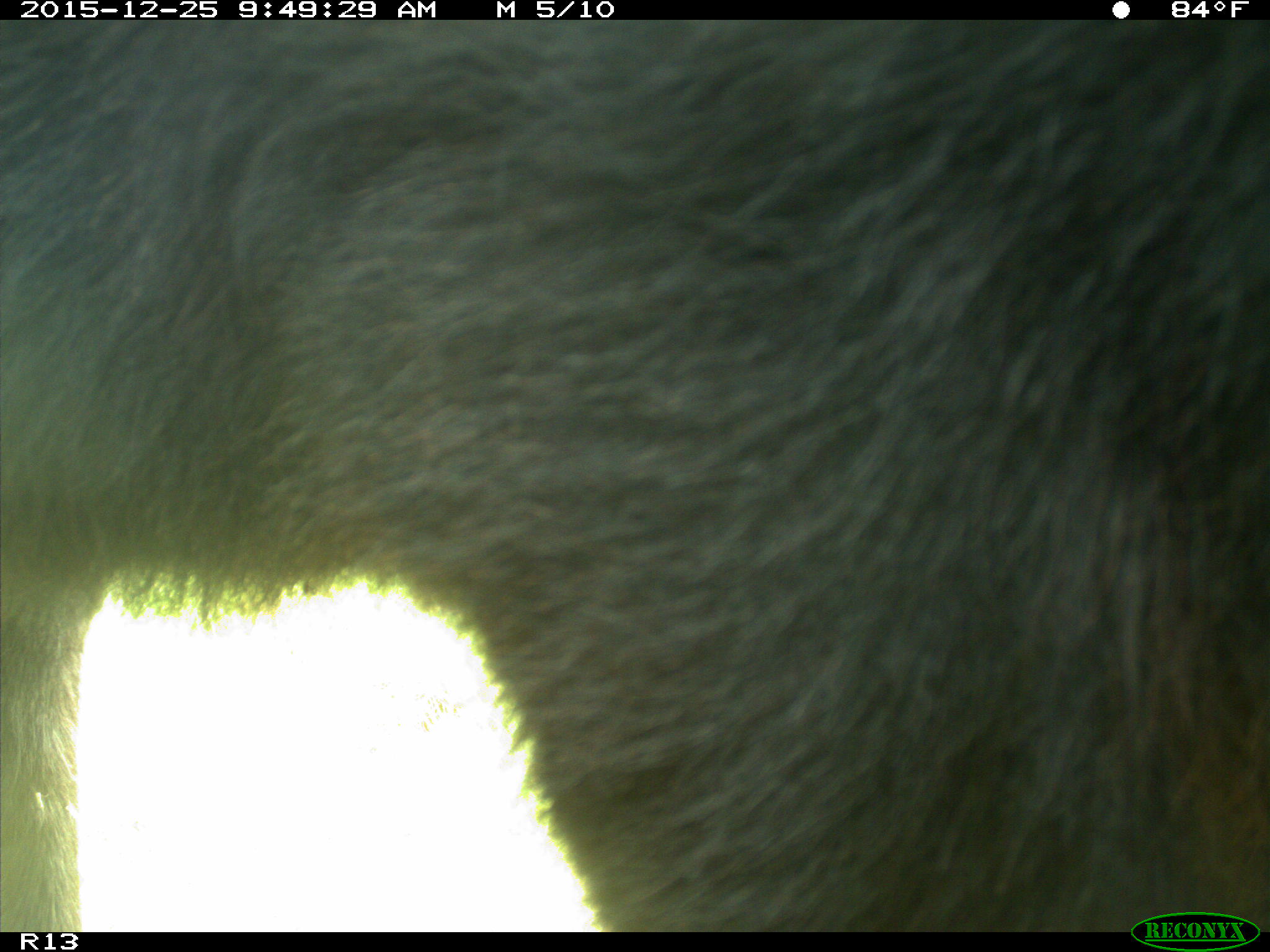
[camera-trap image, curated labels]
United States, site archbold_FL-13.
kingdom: Animalia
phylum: Chordata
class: Mammalia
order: Artiodactyla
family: Bovidae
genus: Bos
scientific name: Bos taurus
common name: domestic cow